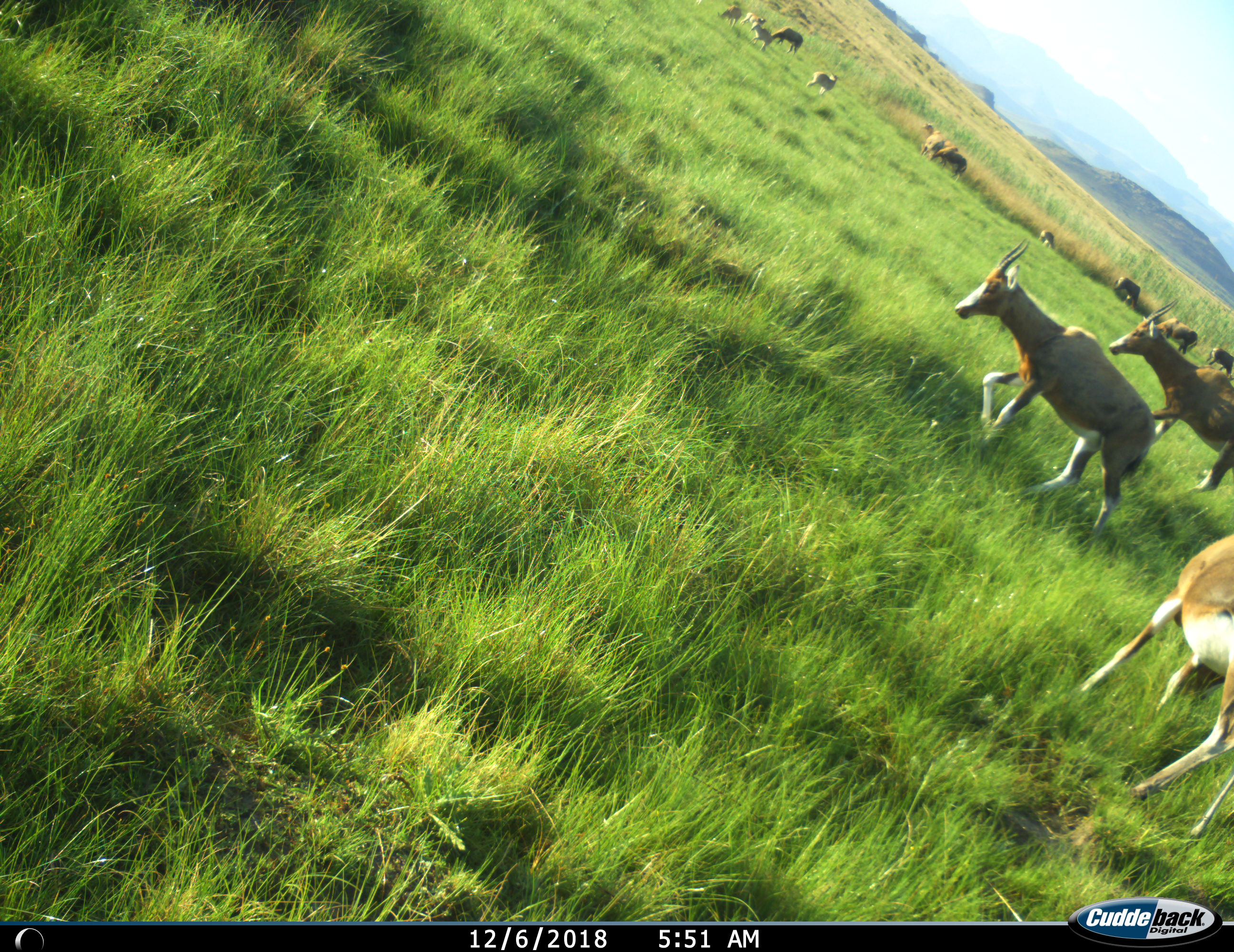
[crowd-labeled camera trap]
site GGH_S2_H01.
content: unidentified animal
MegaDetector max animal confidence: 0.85